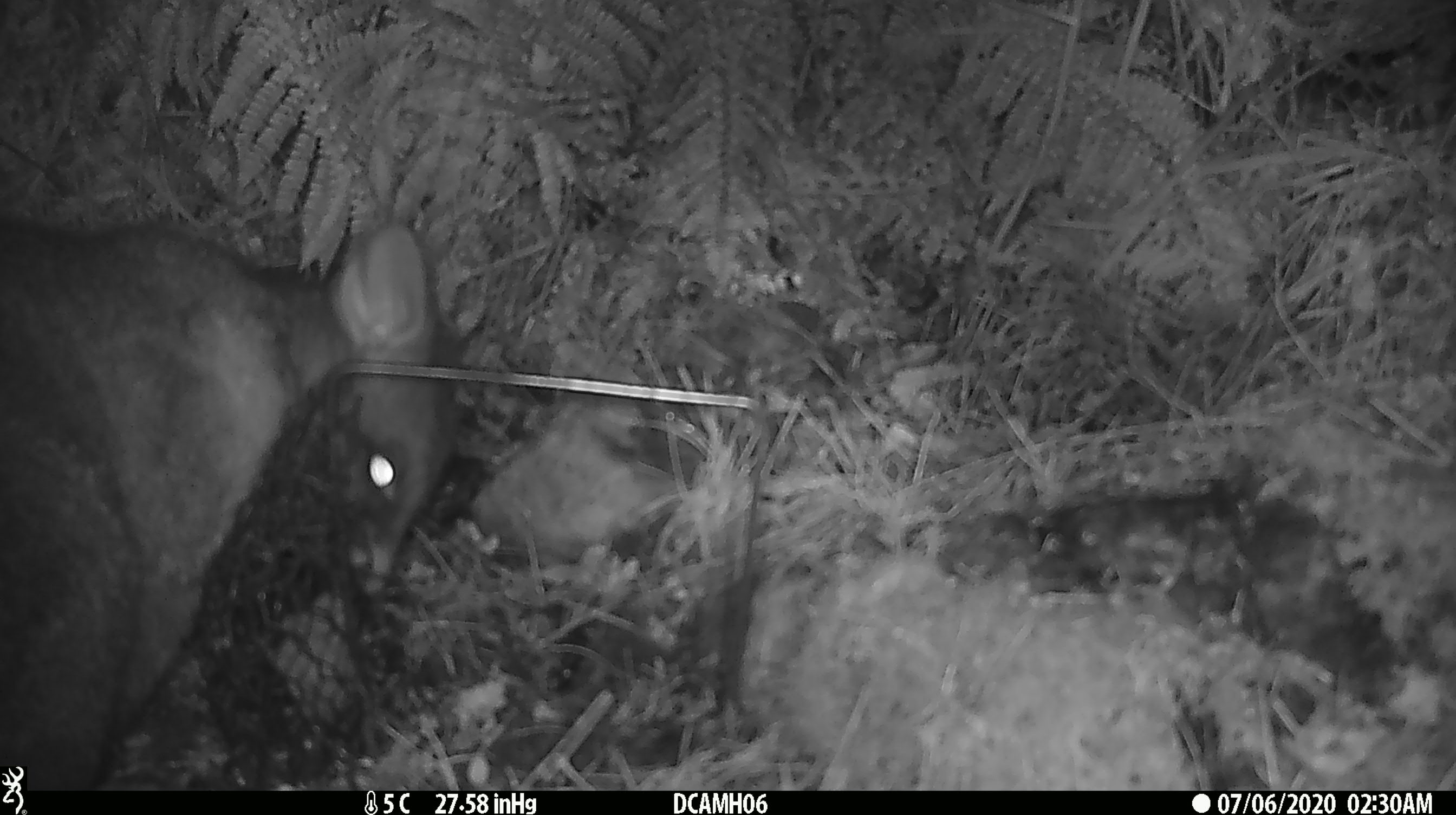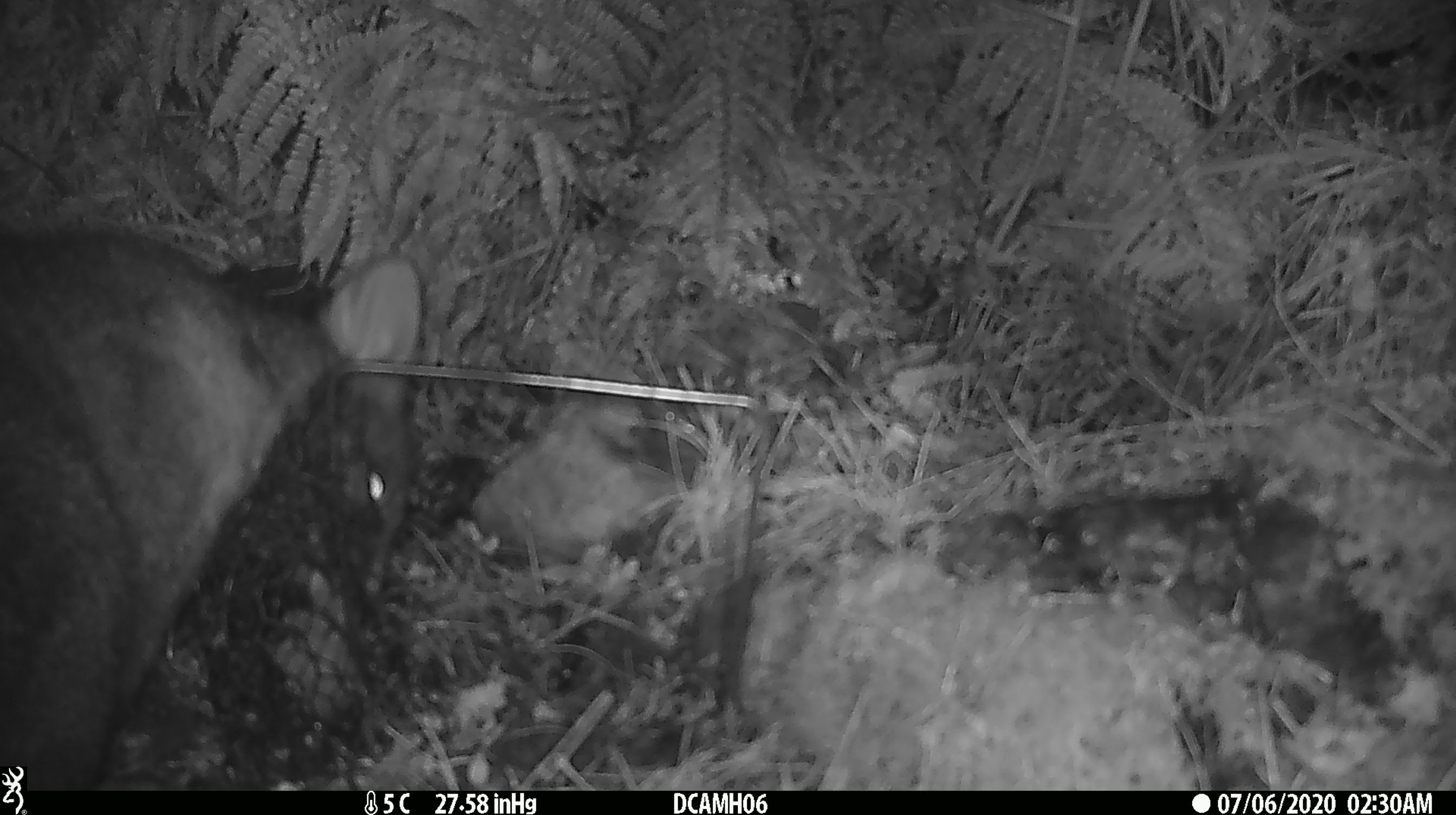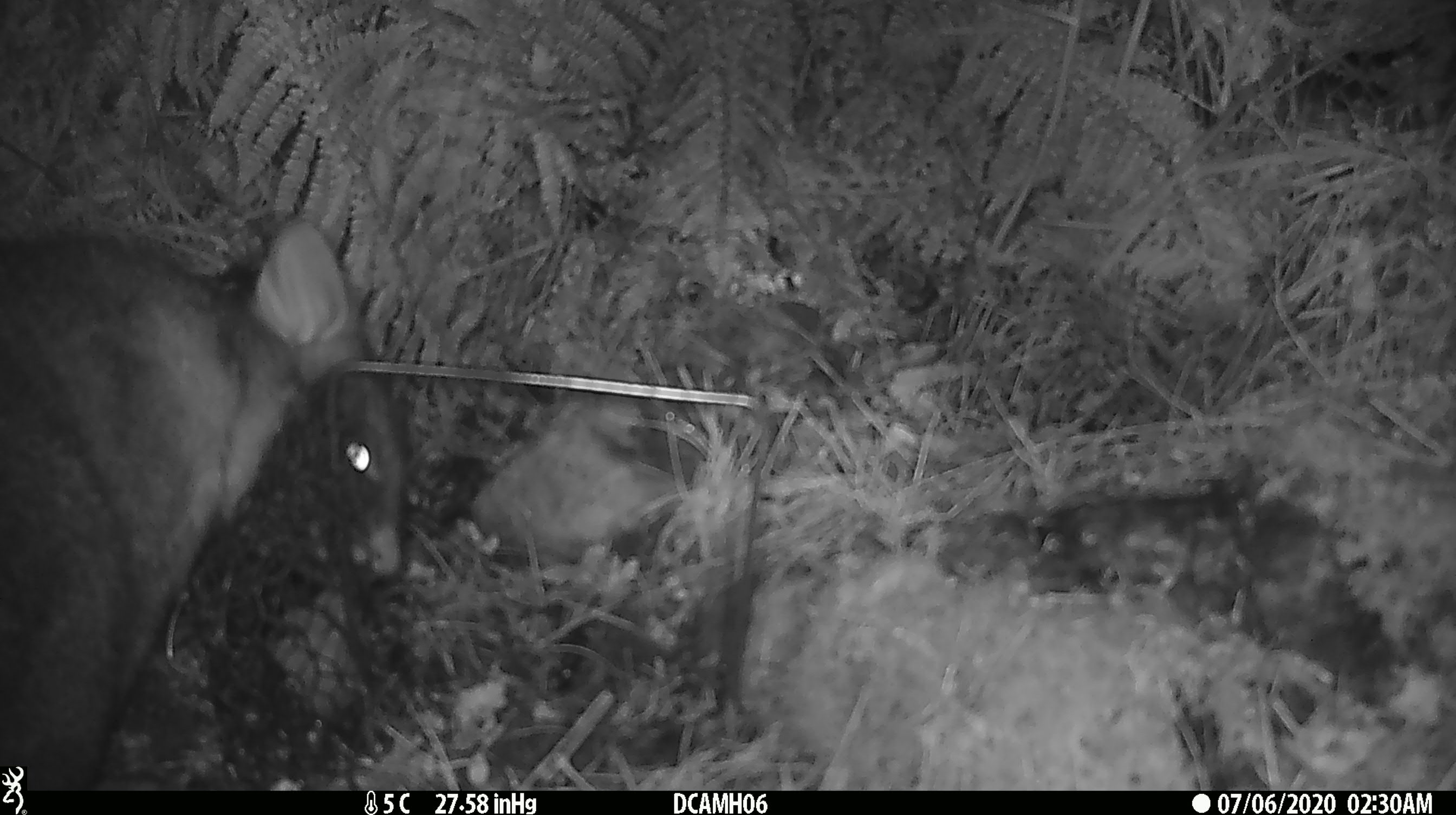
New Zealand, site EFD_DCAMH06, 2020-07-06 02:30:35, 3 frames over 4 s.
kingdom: Animalia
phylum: Chordata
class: Mammalia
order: Diprotodontia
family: Phalangeridae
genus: Trichosurus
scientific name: Trichosurus vulpecula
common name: common brushtail possum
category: possum